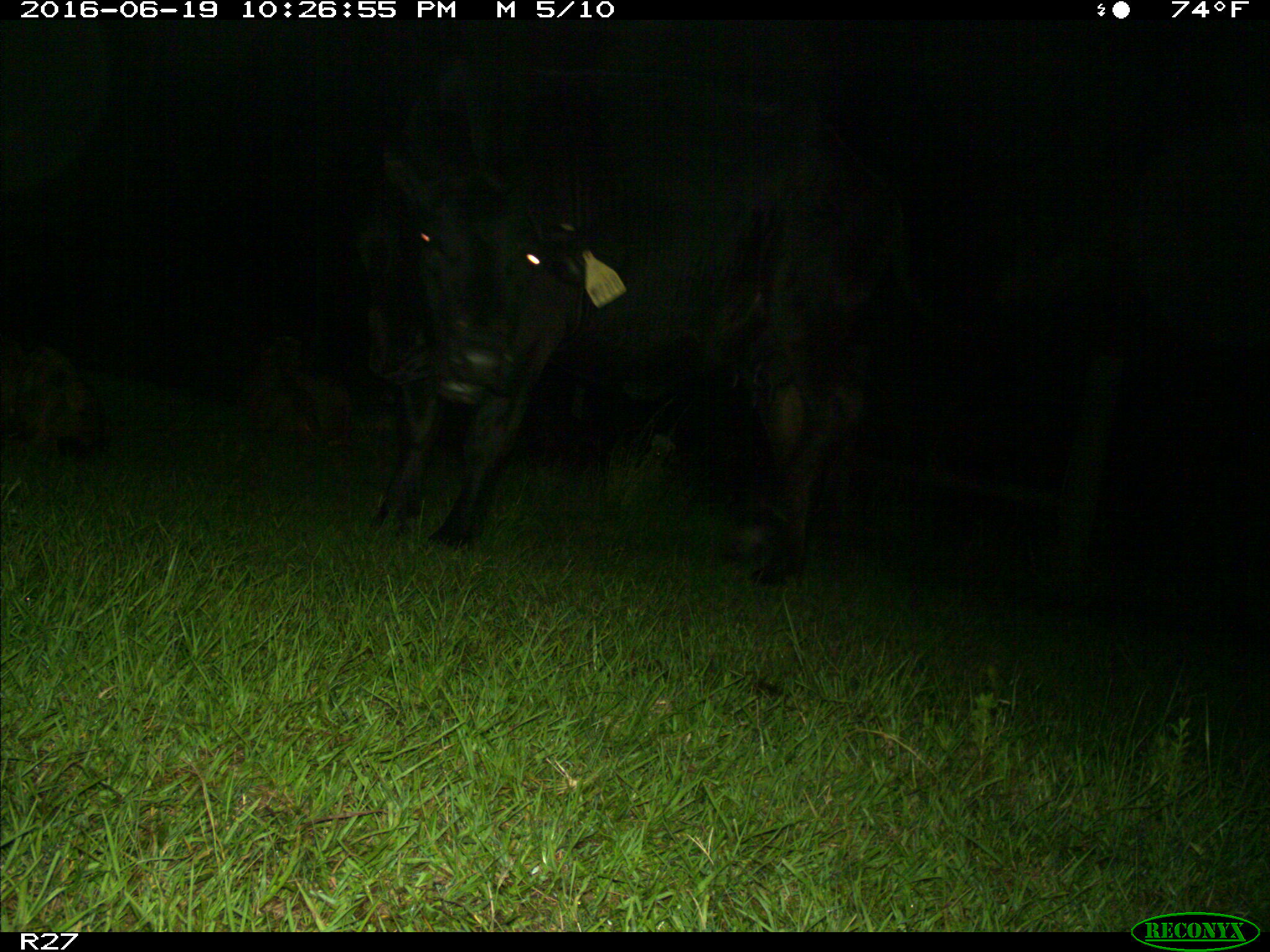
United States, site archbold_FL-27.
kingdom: Animalia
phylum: Chordata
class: Mammalia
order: Artiodactyla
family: Bovidae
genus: Bos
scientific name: Bos taurus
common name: domestic cow